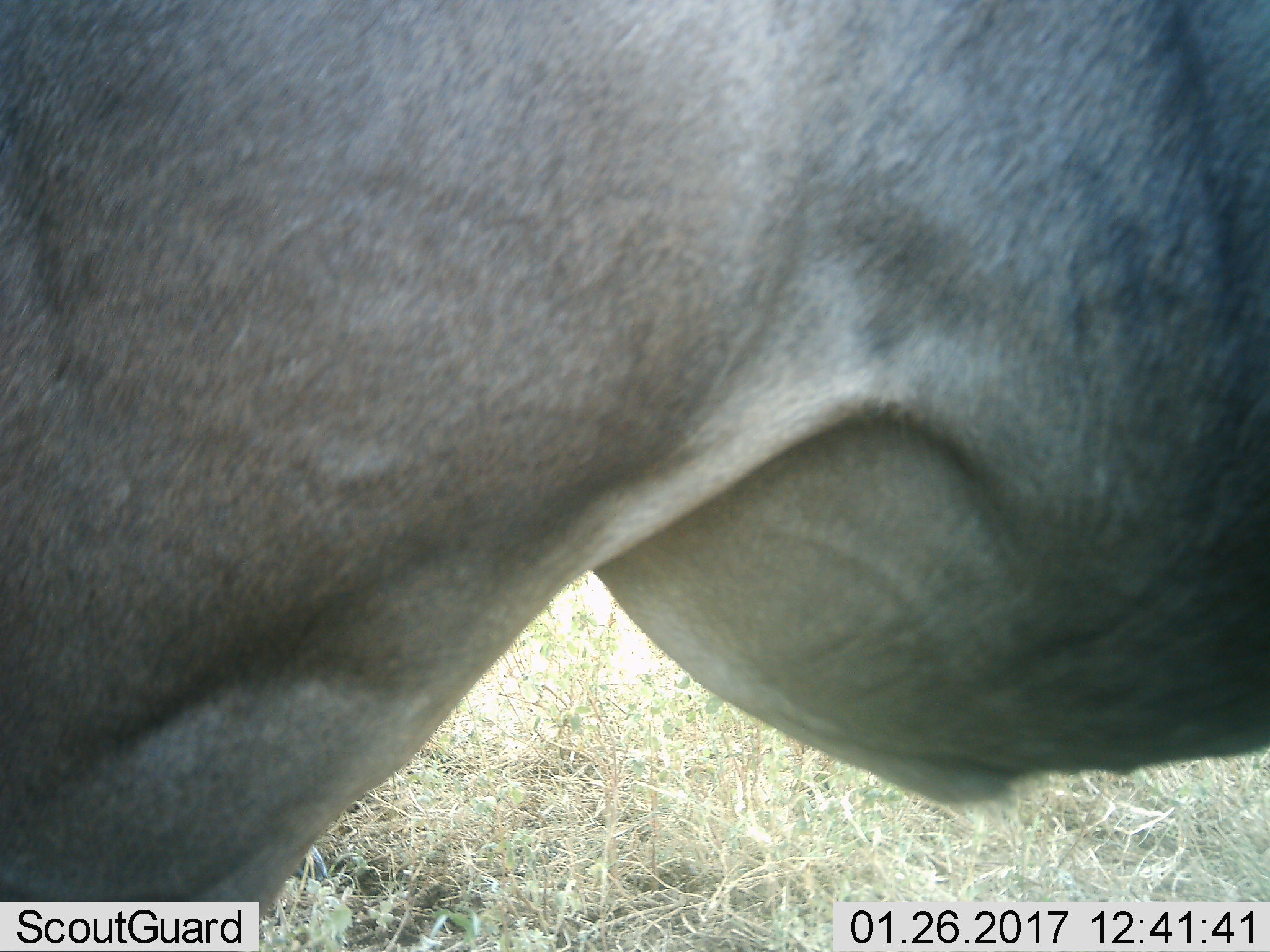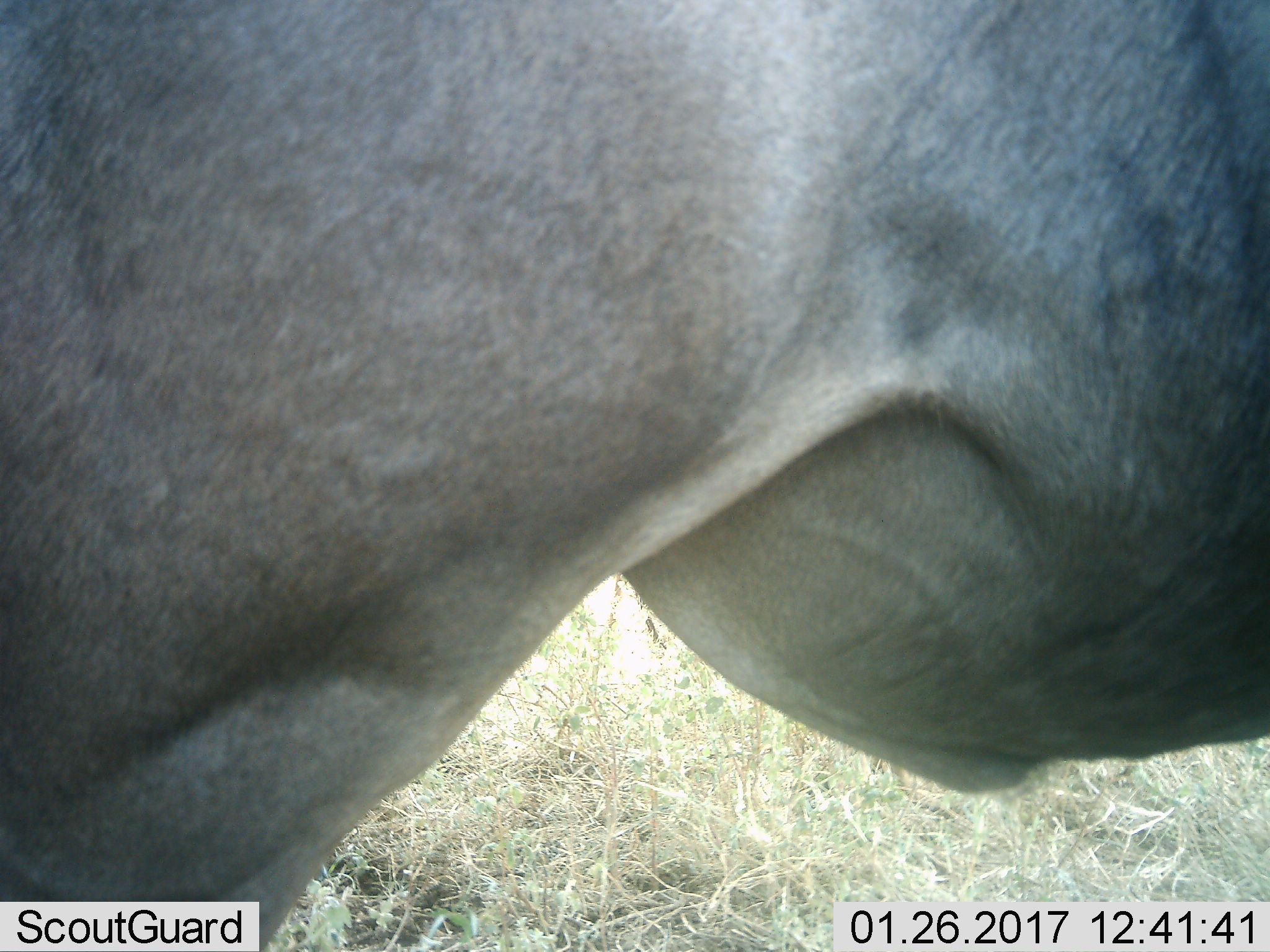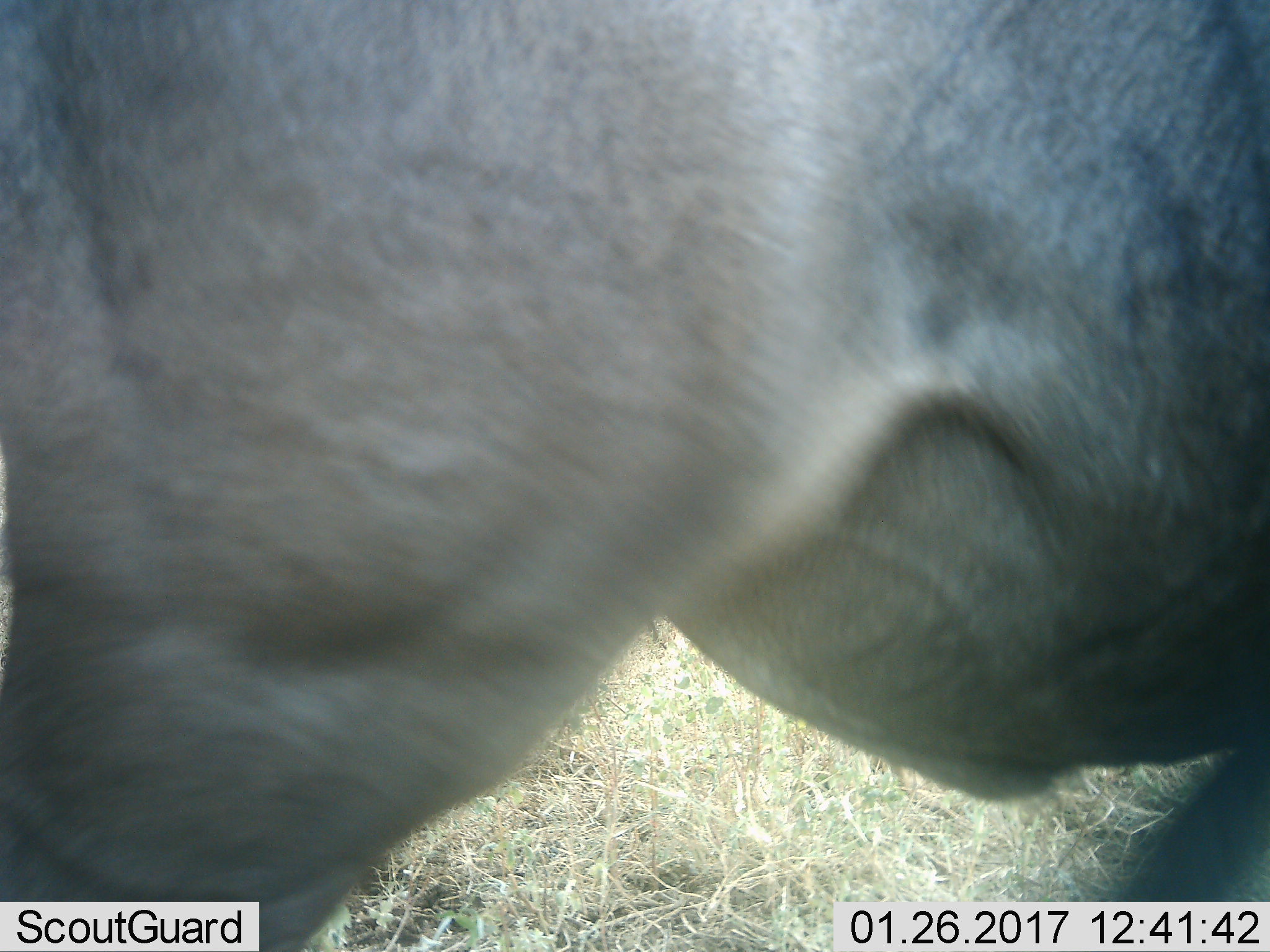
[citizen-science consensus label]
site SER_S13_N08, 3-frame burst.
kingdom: Animalia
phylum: Chordata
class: Mammalia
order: Artiodactyla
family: Bovidae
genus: Connochaetes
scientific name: Connochaetes taurinus taurinus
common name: blue wildebeest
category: wildebeestblue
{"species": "wildebeestblue (blue wildebeest) (Connochaetes taurinus taurinus)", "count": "1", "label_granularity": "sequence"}